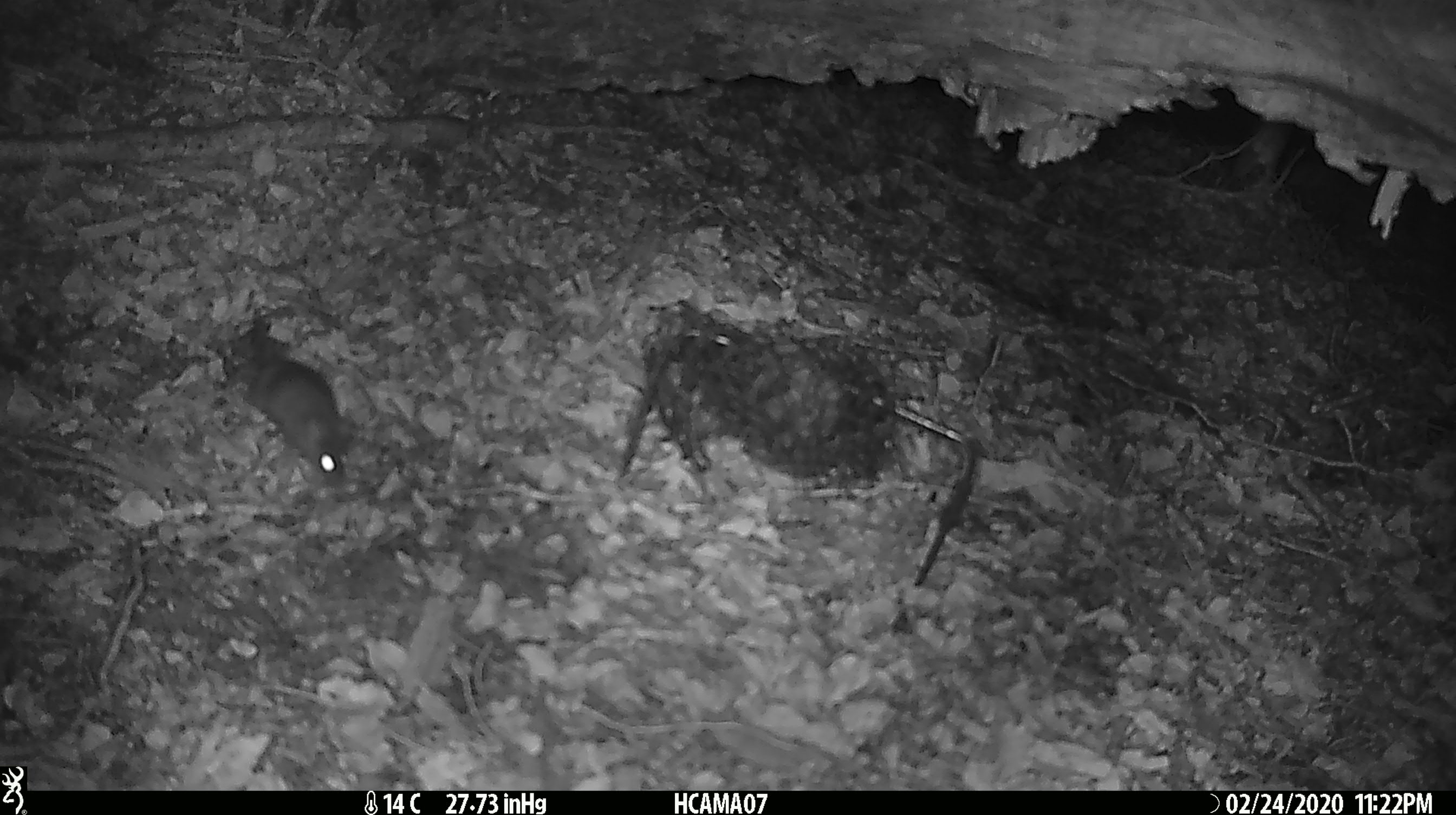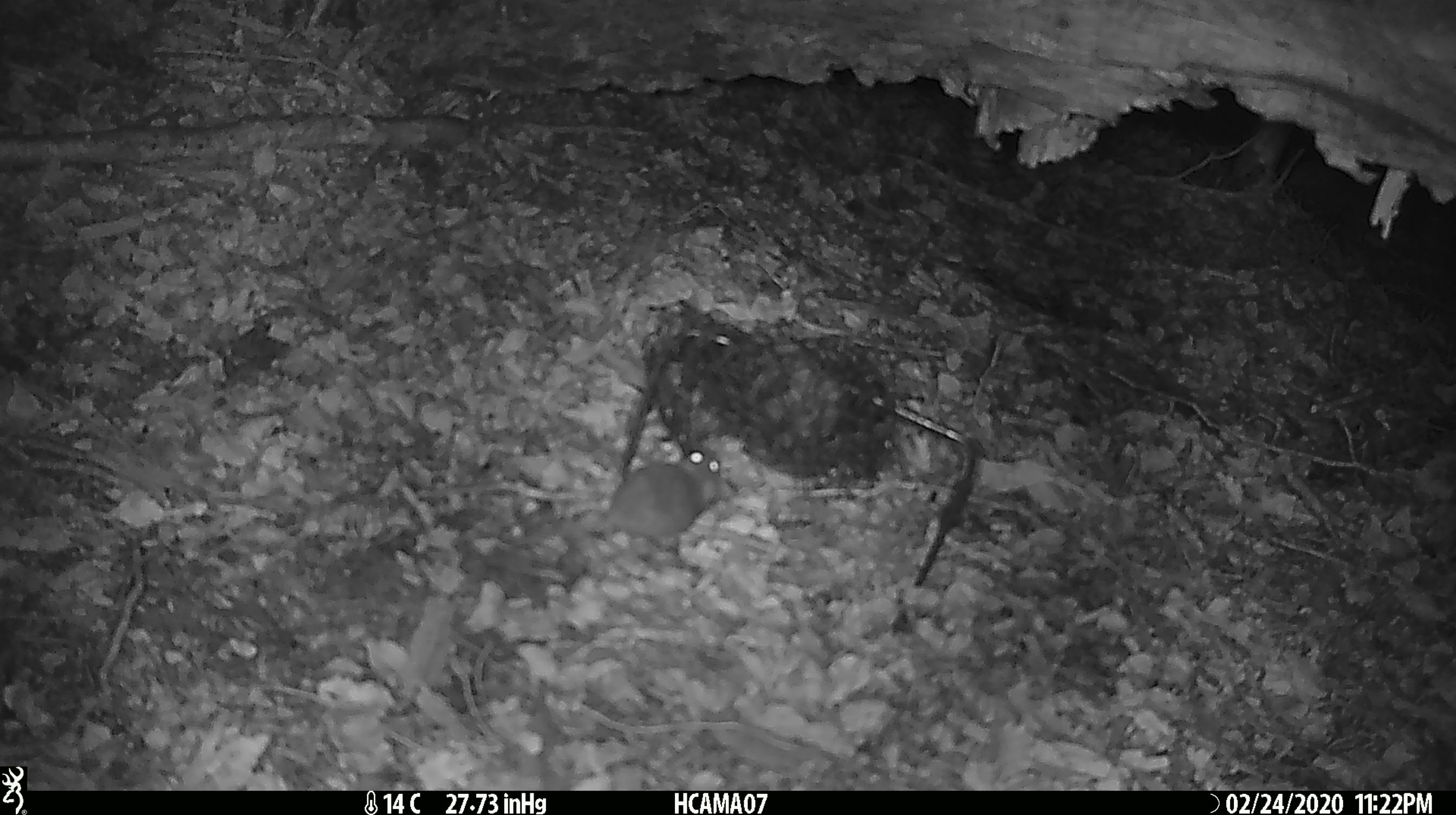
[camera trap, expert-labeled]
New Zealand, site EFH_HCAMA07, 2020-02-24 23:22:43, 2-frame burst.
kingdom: Animalia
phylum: Chordata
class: Mammalia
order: Rodentia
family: Muridae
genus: Mus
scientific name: Mus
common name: mouse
Mouse (Mus).